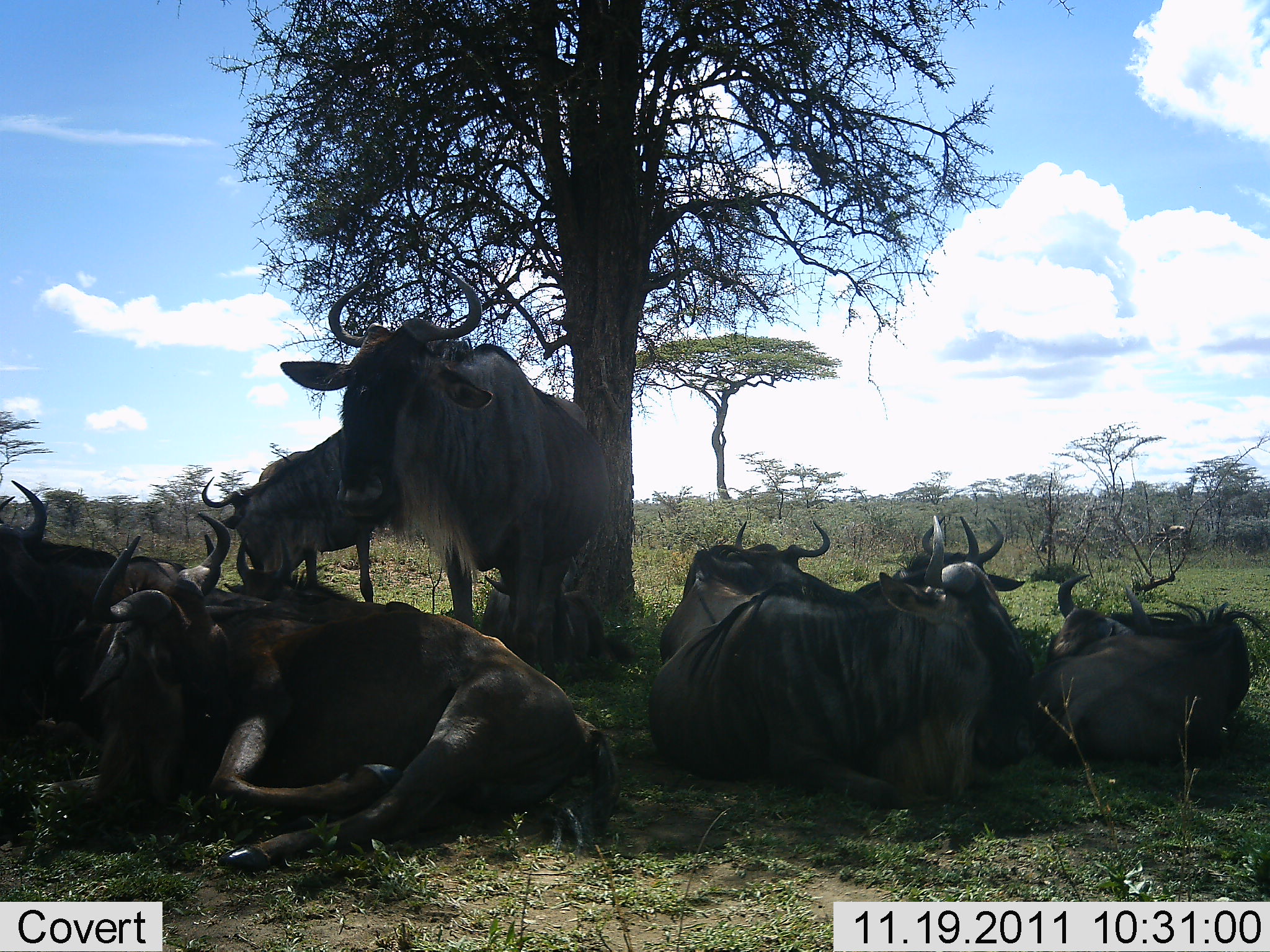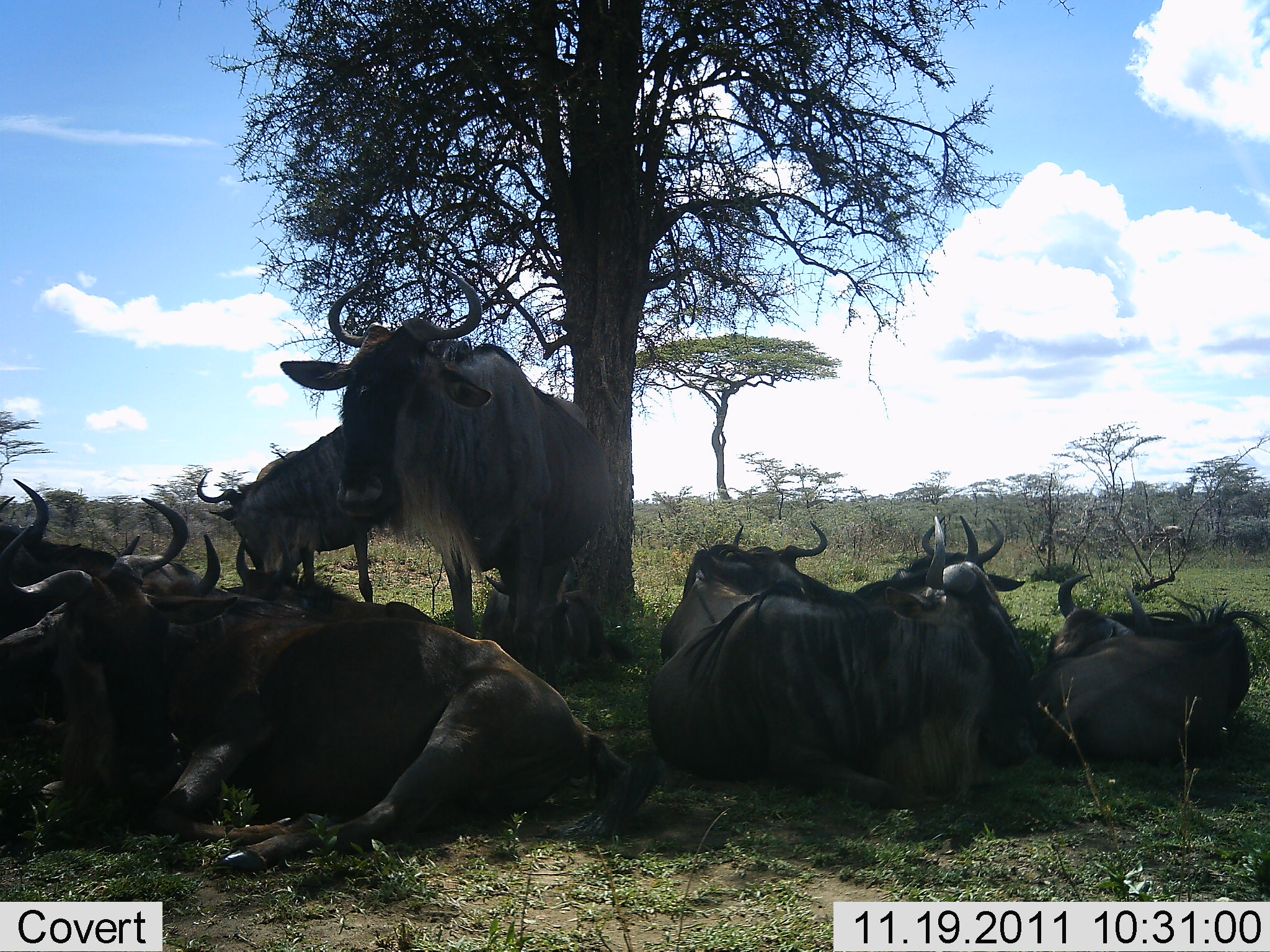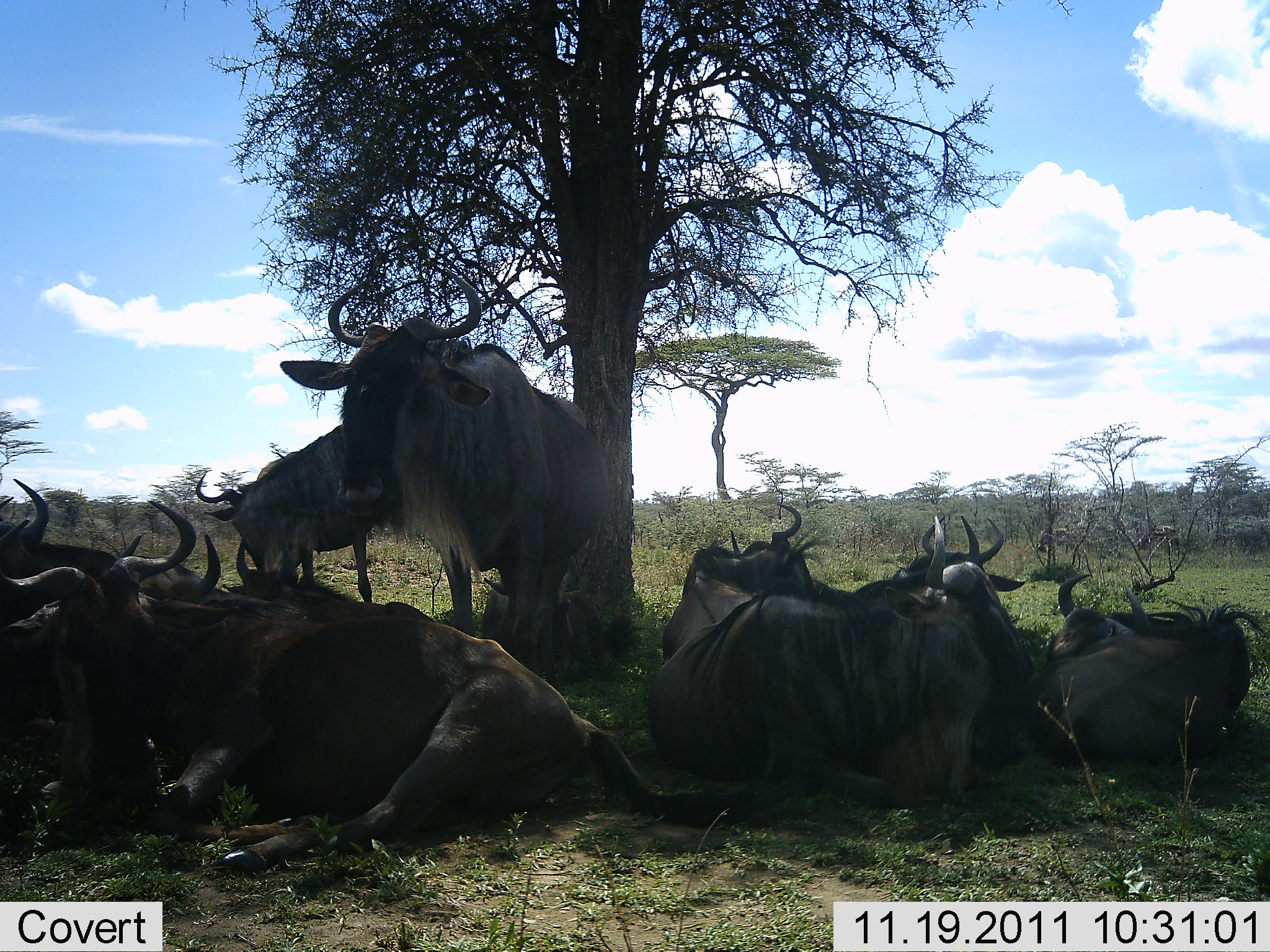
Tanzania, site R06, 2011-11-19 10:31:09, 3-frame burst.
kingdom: Animalia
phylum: Chordata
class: Mammalia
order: Artiodactyla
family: Bovidae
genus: Connochaetes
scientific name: Connochaetes taurinus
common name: blue wildebeest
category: wildebeest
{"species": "wildebeest (blue wildebeest) (Connochaetes taurinus)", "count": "10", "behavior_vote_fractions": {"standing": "69%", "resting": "100%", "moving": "0%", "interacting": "0%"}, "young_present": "0%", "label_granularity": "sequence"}